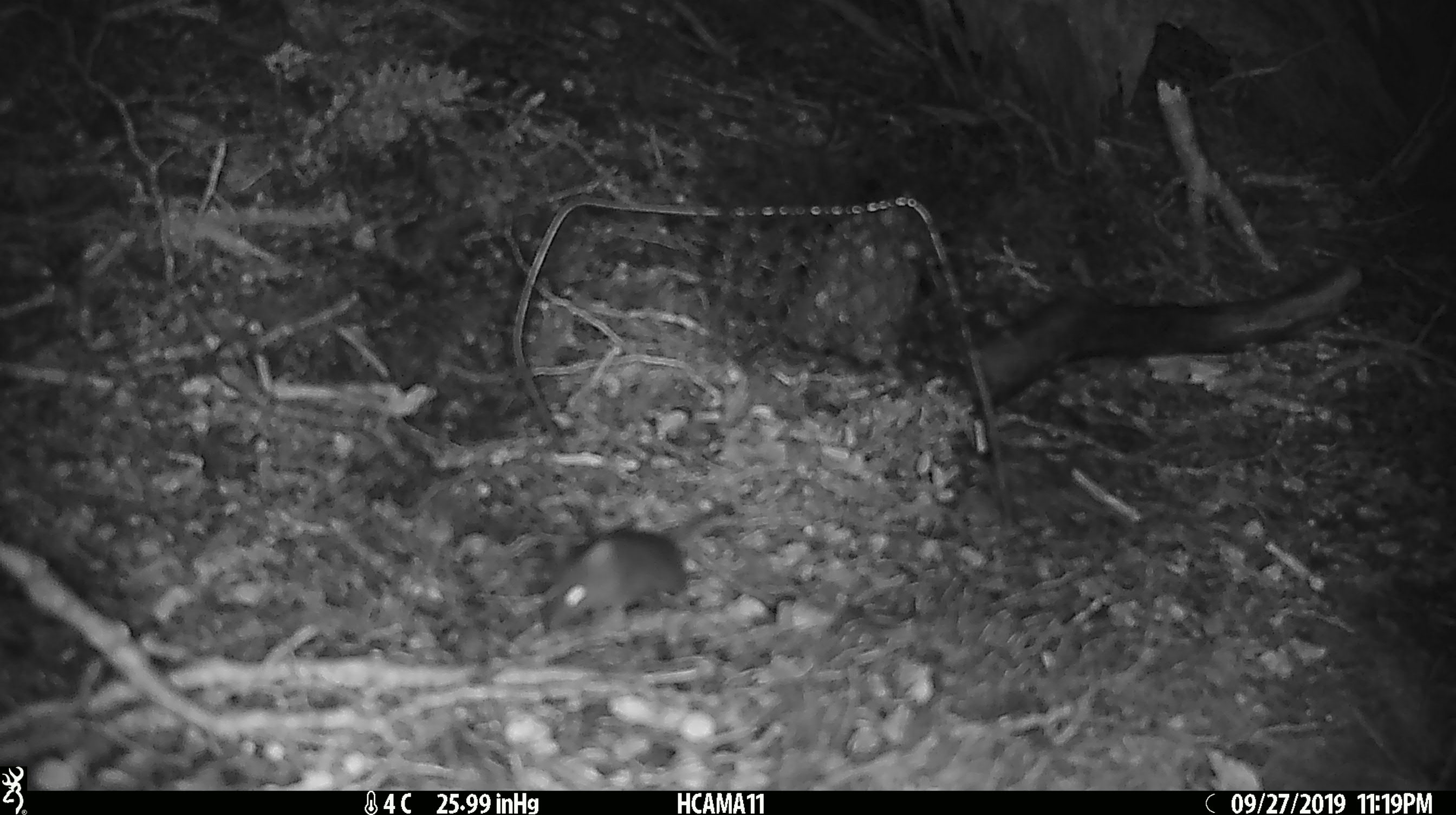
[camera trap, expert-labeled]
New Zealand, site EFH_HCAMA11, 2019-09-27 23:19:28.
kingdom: Animalia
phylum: Chordata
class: Mammalia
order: Rodentia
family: Muridae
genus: Mus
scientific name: Mus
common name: mouse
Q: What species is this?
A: Mouse (Mus).